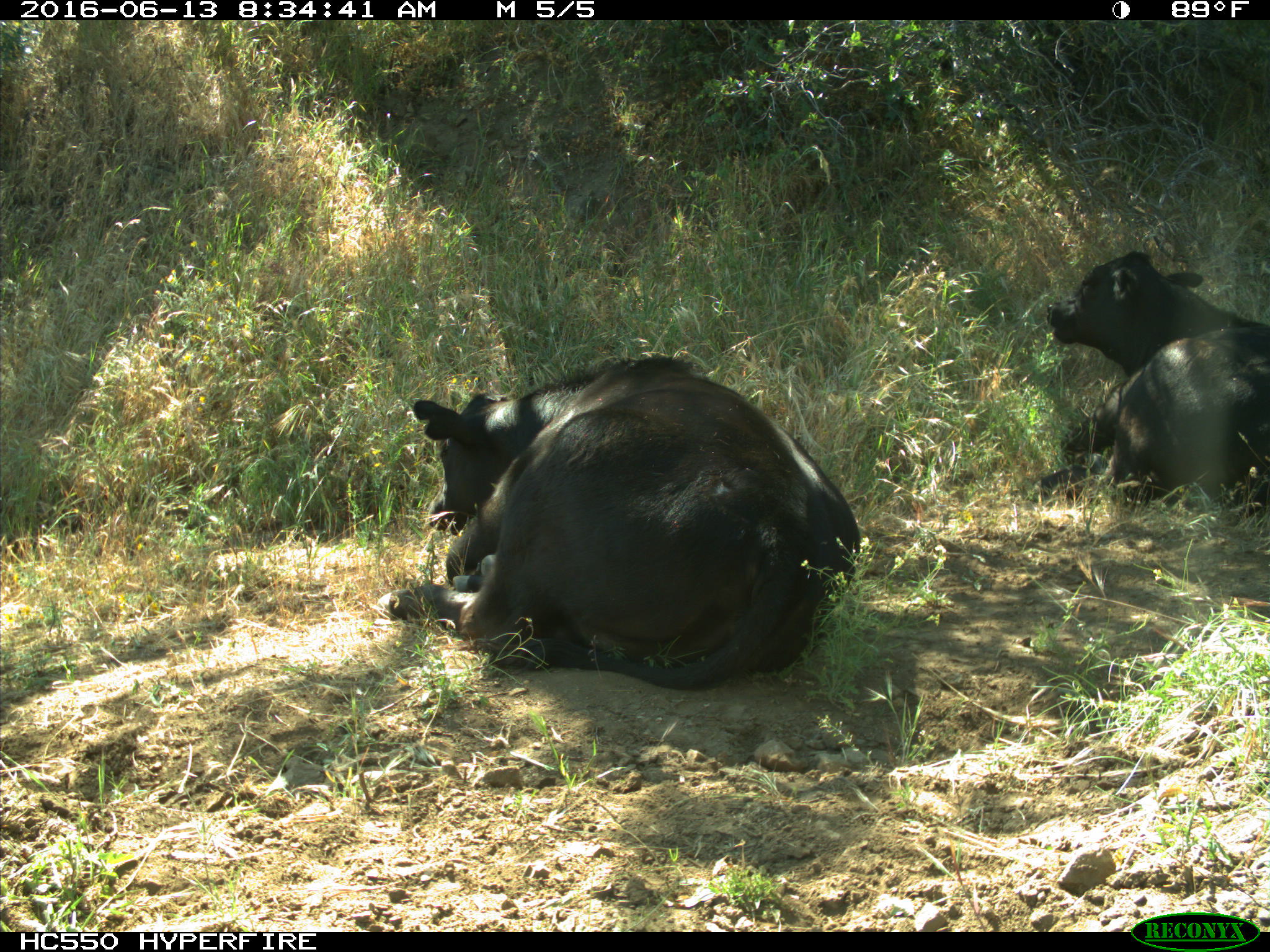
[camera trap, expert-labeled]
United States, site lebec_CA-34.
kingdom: Animalia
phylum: Chordata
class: Mammalia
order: Artiodactyla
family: Bovidae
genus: Bos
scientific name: Bos taurus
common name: domestic cow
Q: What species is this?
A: Bos taurus (domestic cow).